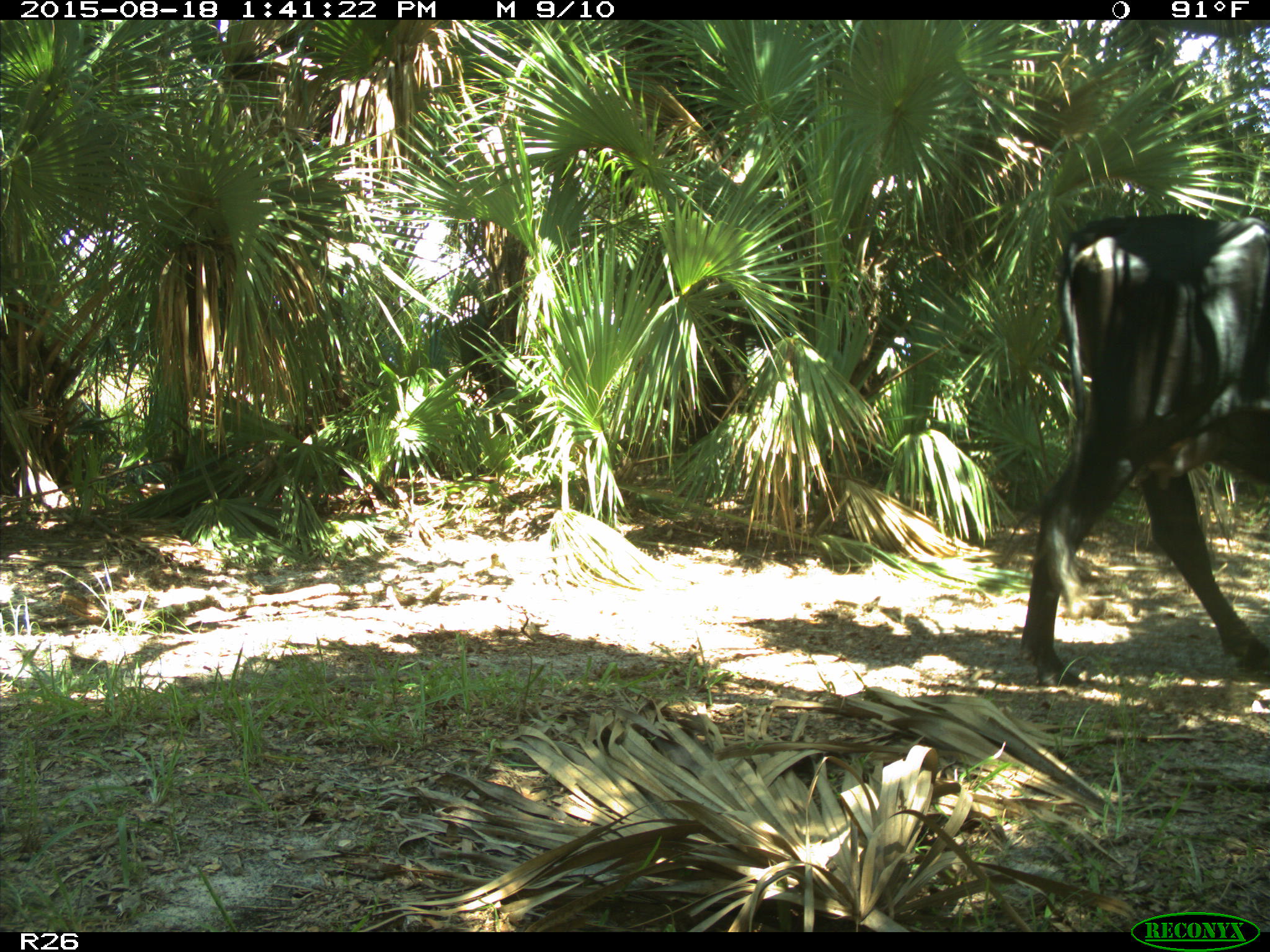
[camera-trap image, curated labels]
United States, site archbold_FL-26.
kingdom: Animalia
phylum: Chordata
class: Mammalia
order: Artiodactyla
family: Bovidae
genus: Bos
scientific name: Bos taurus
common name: domestic cow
Bos taurus (domestic cow).